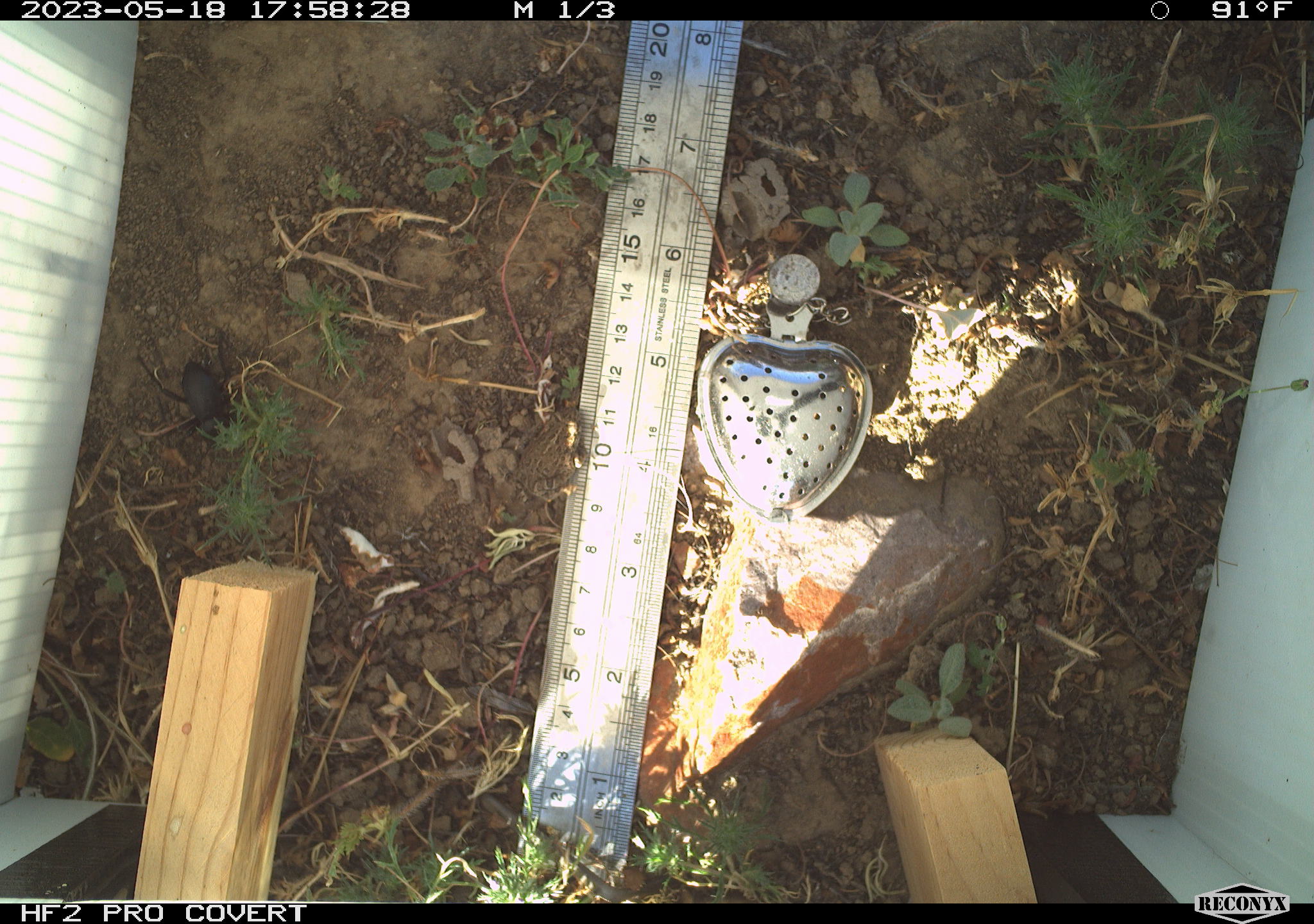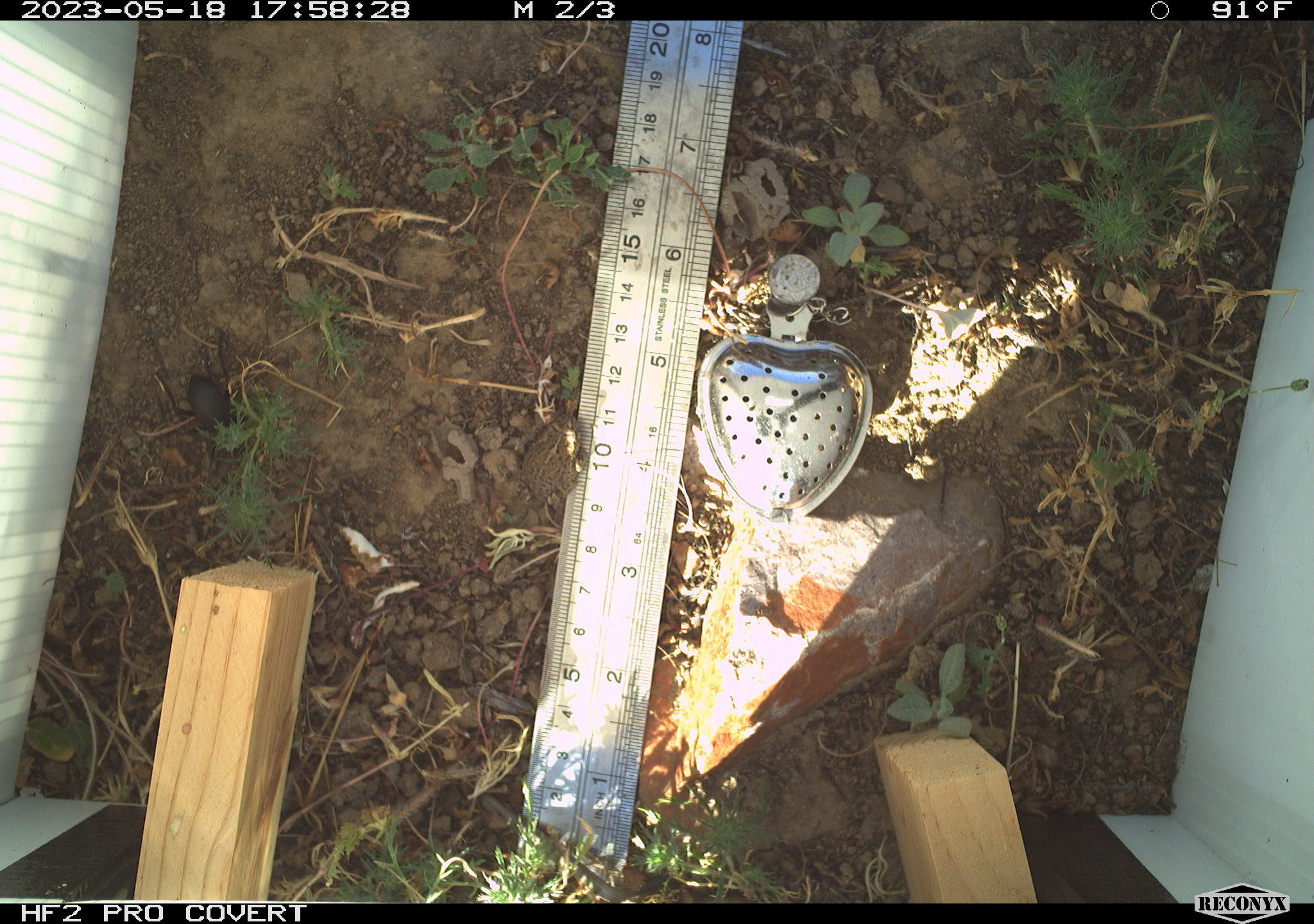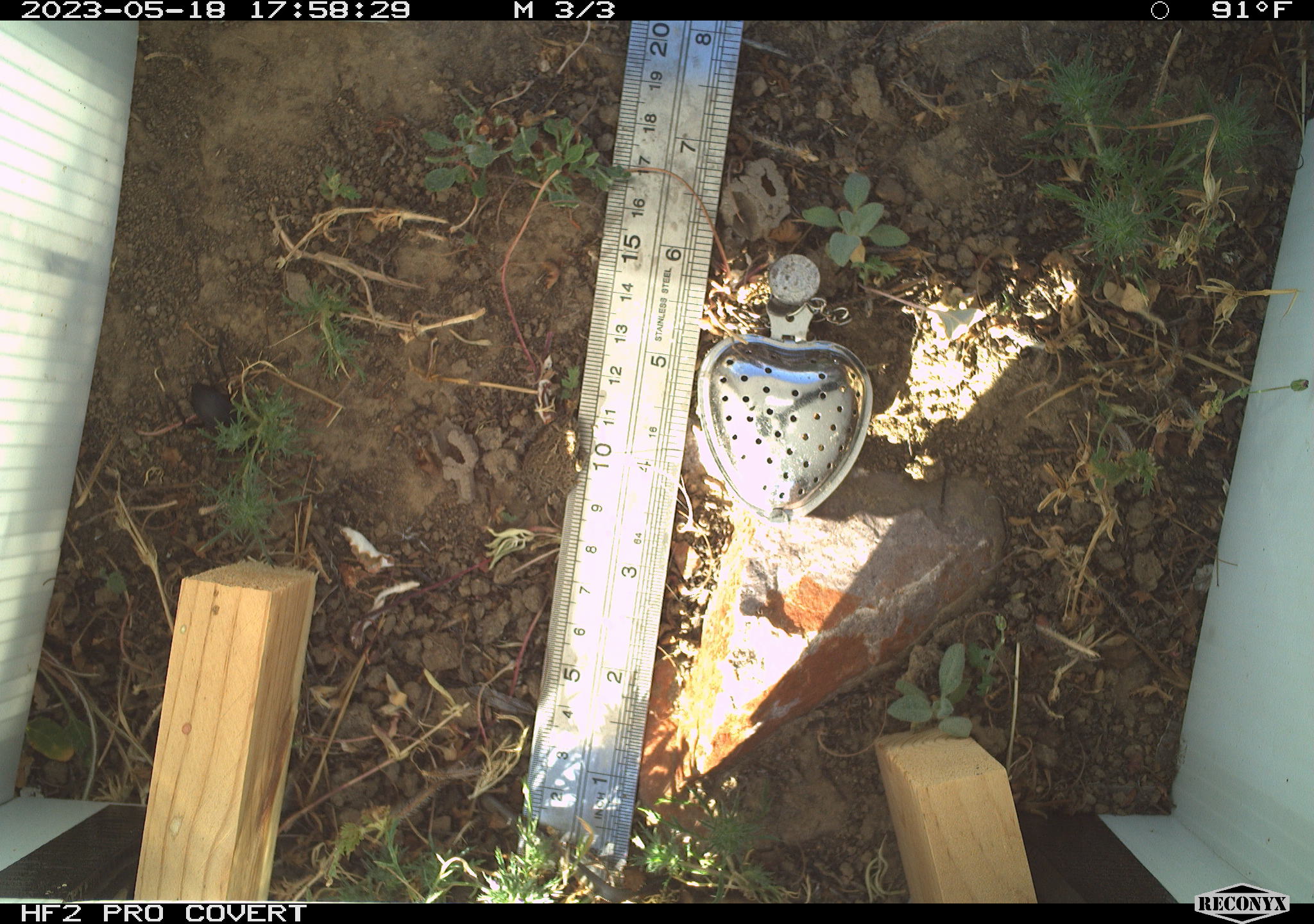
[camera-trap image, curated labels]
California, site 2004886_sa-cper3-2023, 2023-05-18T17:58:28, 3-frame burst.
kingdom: Animalia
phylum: Chordata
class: Amphibia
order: Anura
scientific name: Anura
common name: frogs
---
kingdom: Animalia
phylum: Arthropoda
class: Insecta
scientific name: Insecta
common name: insect